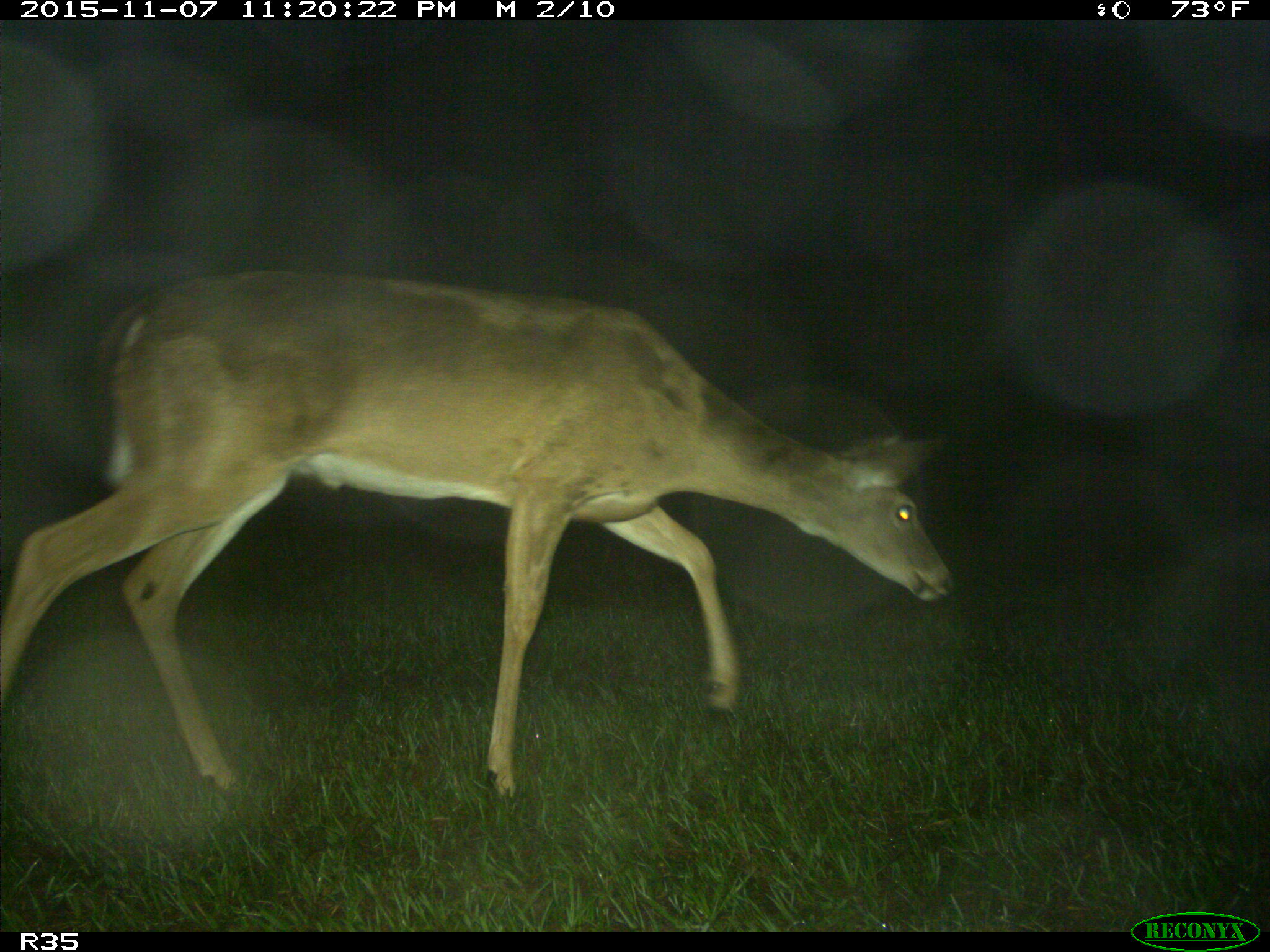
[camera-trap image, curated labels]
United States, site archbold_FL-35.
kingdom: Animalia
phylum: Chordata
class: Mammalia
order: Artiodactyla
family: Cervidae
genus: Odocoileus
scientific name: Odocoileus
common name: deer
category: unidentified deer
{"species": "unidentified deer (deer) (Odocoileus)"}